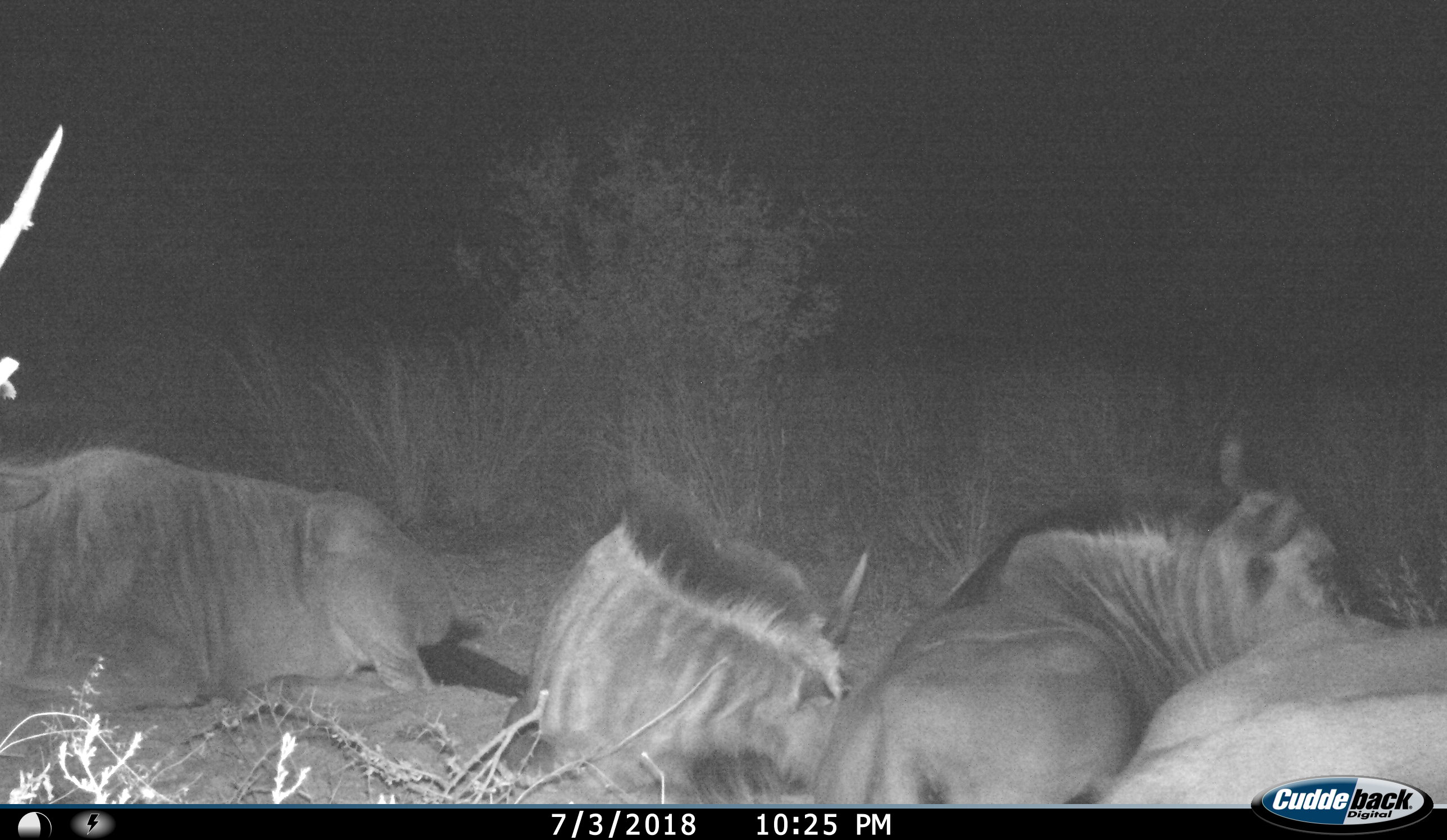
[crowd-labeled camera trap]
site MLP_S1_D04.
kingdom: Animalia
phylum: Chordata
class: Mammalia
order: Artiodactyla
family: Bovidae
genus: Connochaetes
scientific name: Connochaetes taurinus taurinus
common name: blue wildebeest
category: wildebeestblue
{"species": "wildebeestblue (blue wildebeest) (Connochaetes taurinus taurinus)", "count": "4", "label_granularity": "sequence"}